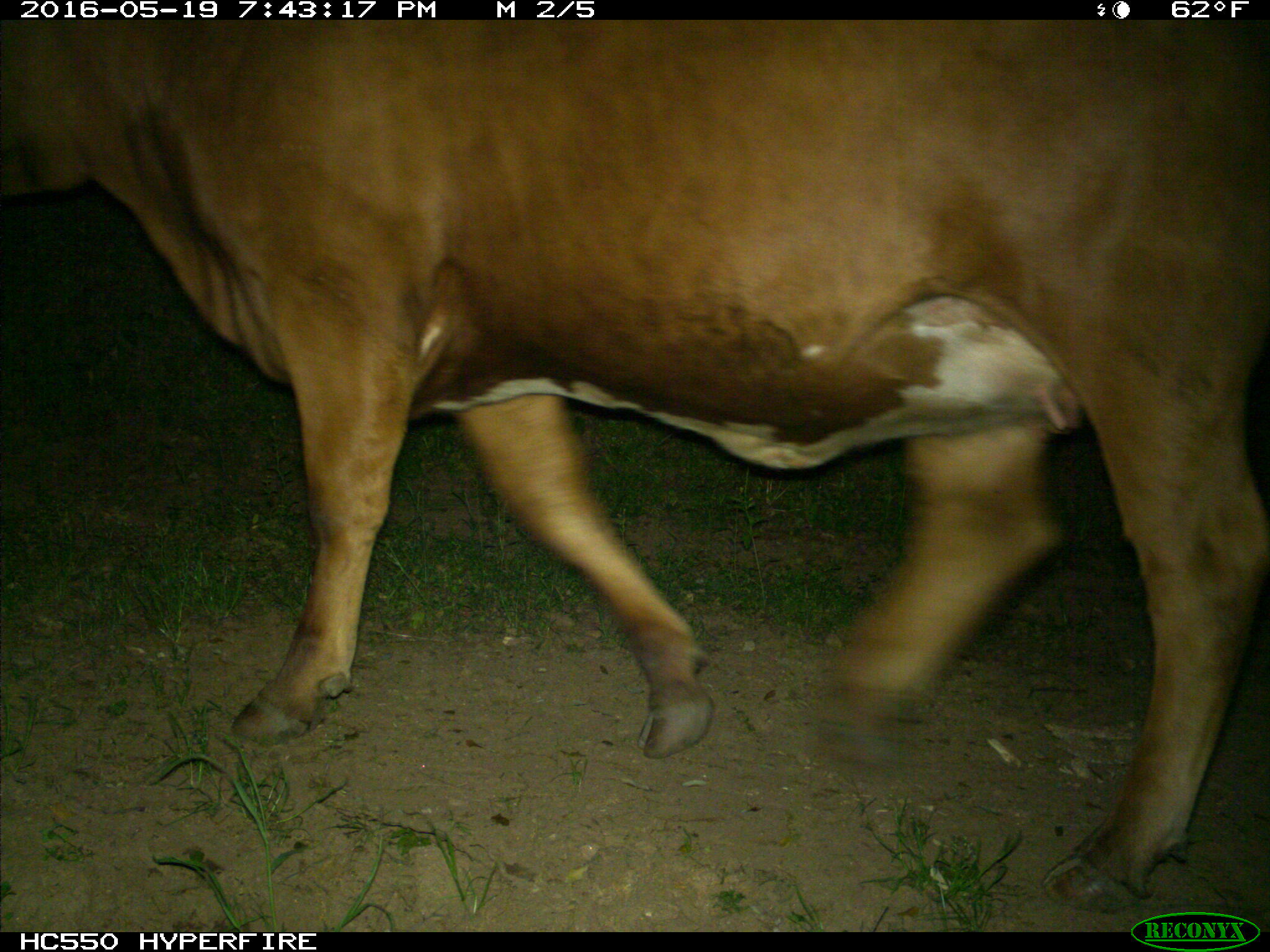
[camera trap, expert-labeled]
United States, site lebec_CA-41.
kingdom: Animalia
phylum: Chordata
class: Mammalia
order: Artiodactyla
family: Bovidae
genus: Bos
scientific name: Bos taurus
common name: domestic cow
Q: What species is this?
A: Bos taurus (domestic cow).